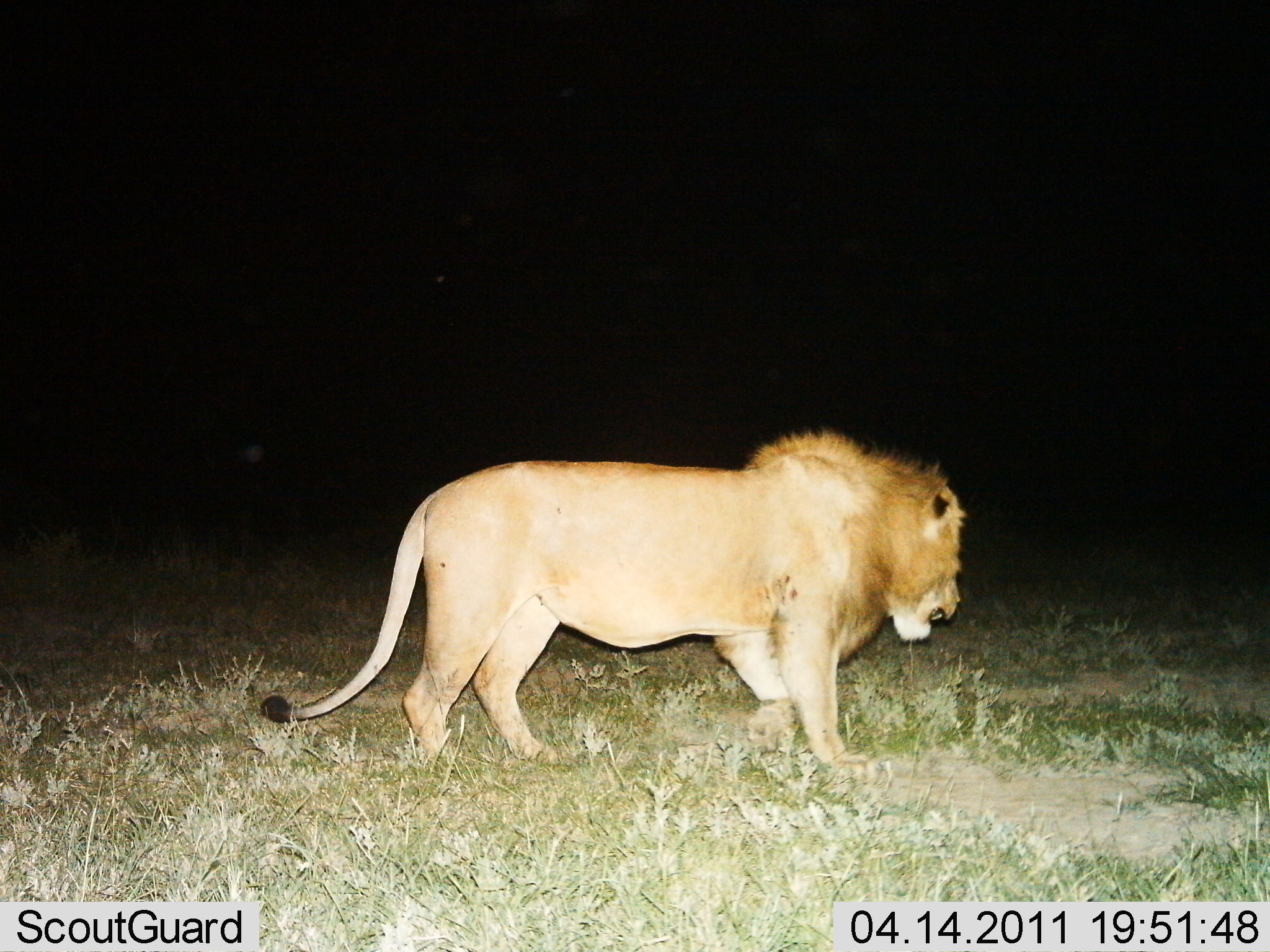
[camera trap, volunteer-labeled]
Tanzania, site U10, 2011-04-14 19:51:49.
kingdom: Animalia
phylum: Chordata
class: Mammalia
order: Carnivora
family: Felidae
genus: Panthera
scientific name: Panthera leo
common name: lion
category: lionmale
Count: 1.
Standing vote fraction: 23%.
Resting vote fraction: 0%.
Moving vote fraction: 77%.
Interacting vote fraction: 0%.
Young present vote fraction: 0%.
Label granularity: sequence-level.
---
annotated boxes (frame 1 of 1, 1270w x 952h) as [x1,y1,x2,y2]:
animal: [259,425,970,782]